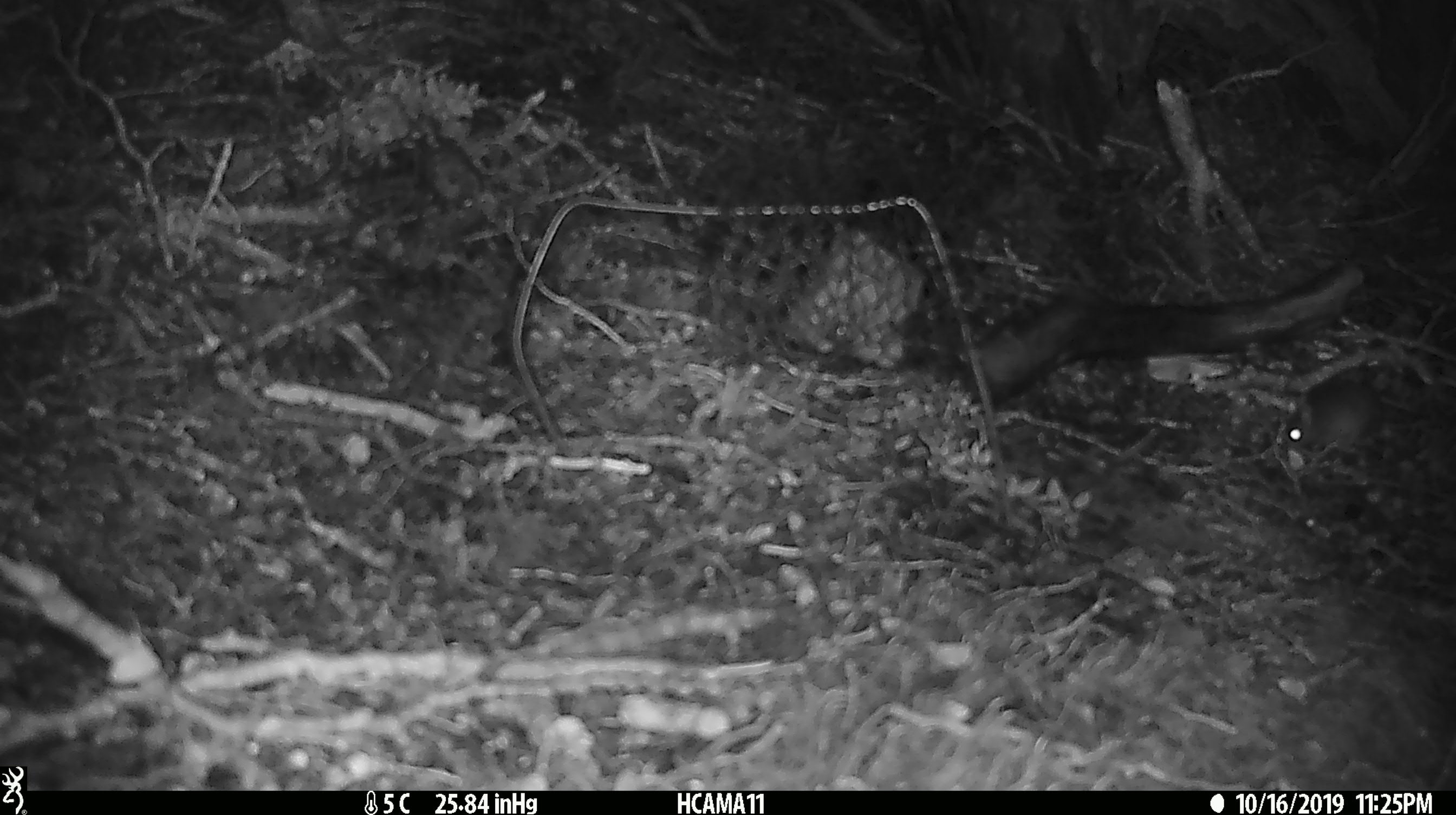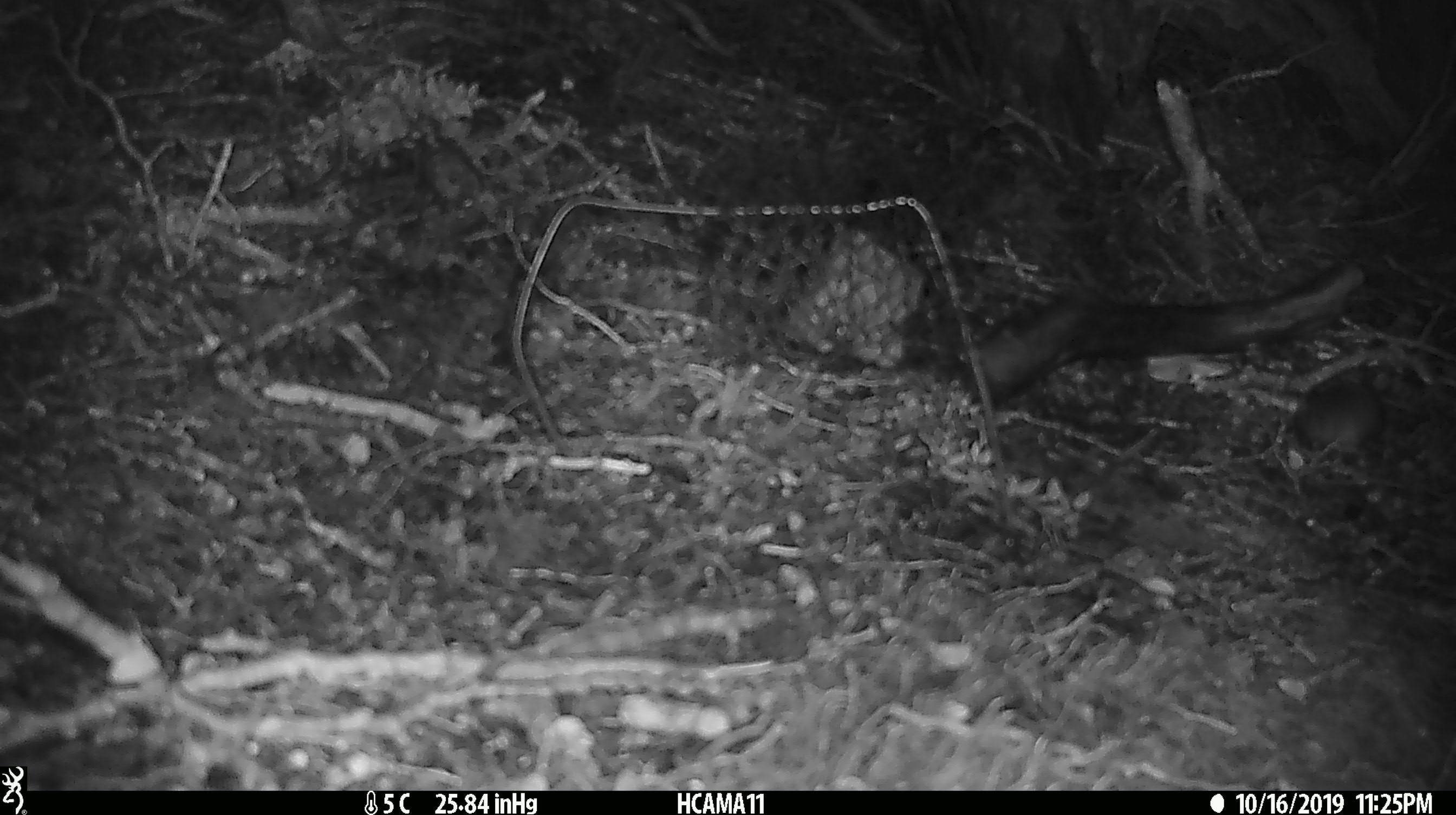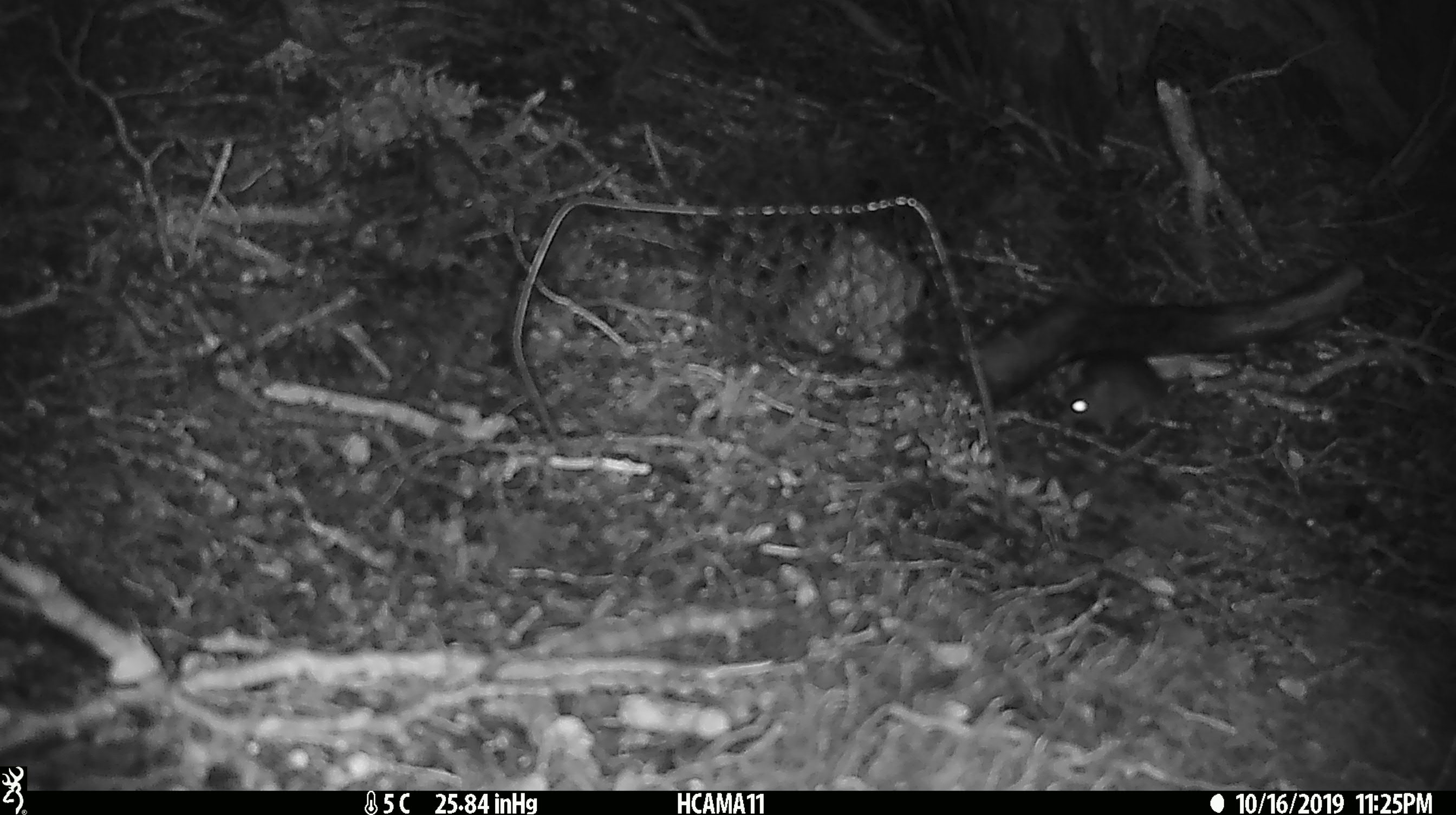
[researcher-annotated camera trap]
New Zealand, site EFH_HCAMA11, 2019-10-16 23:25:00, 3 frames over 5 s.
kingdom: Animalia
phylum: Chordata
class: Mammalia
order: Rodentia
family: Muridae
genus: Mus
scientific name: Mus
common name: mouse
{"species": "mouse (Mus)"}